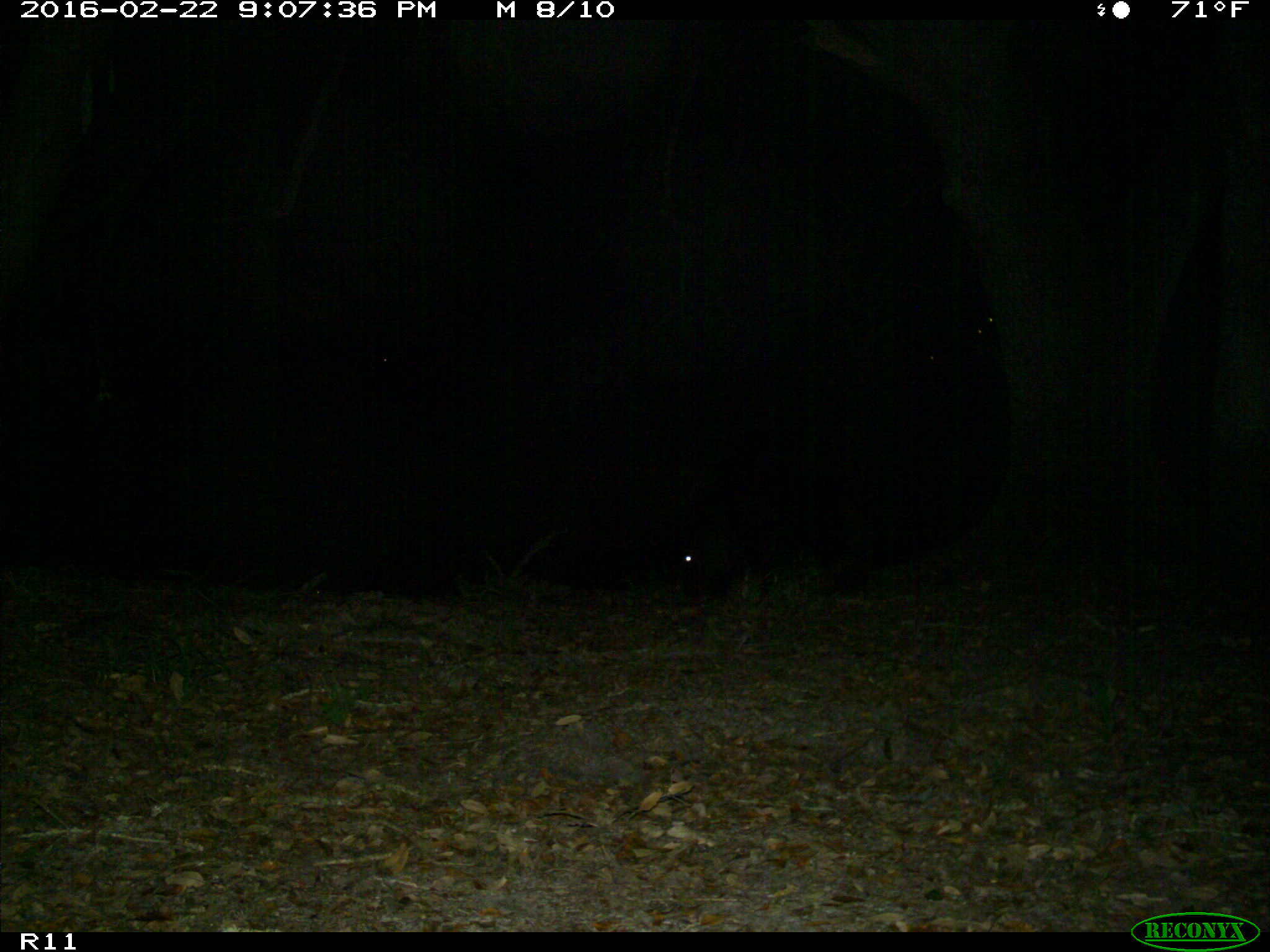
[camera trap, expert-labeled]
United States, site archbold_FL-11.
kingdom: Animalia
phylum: Chordata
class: Mammalia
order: Artiodactyla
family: Bovidae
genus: Bos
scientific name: Bos taurus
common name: domestic cow